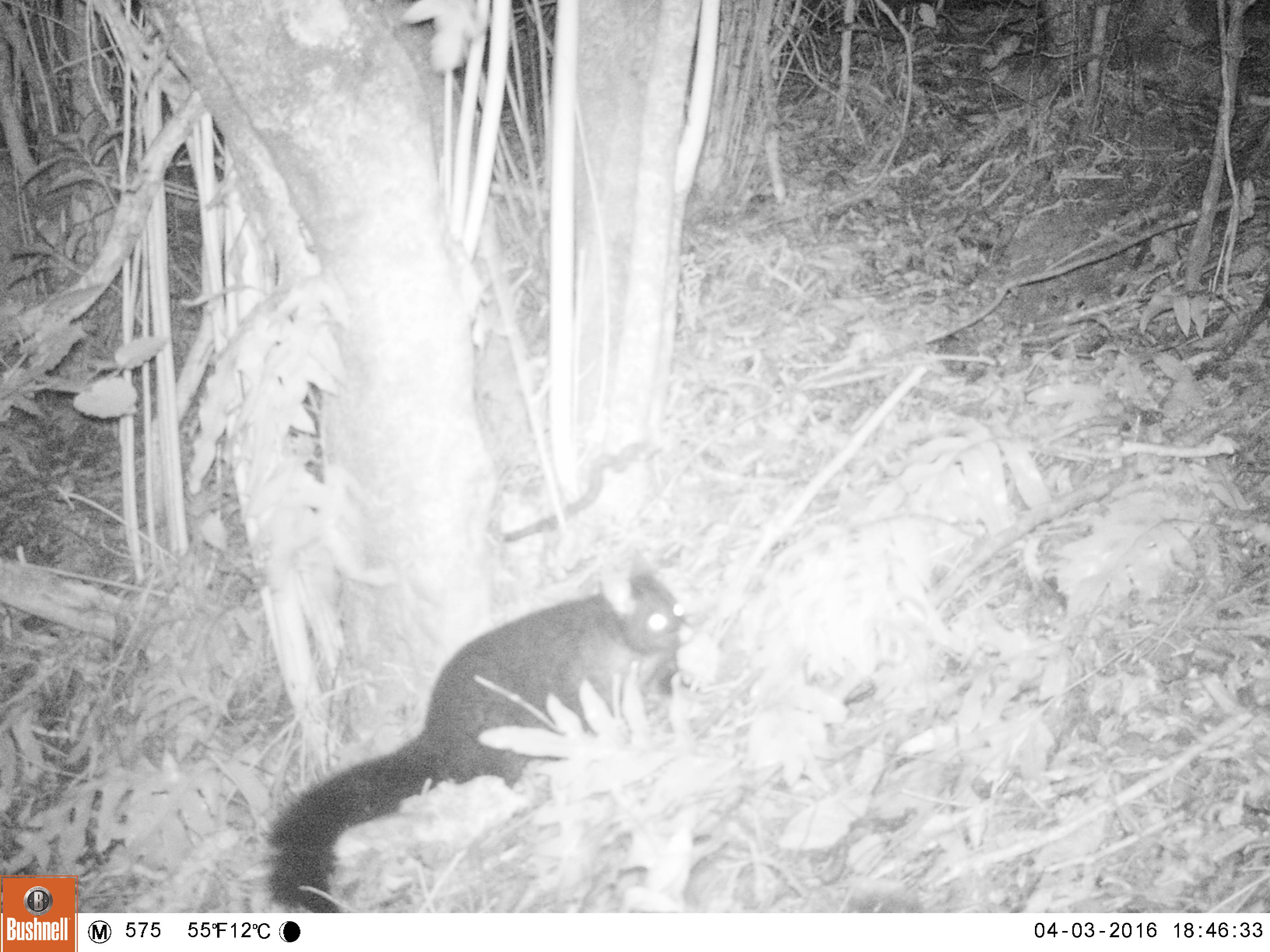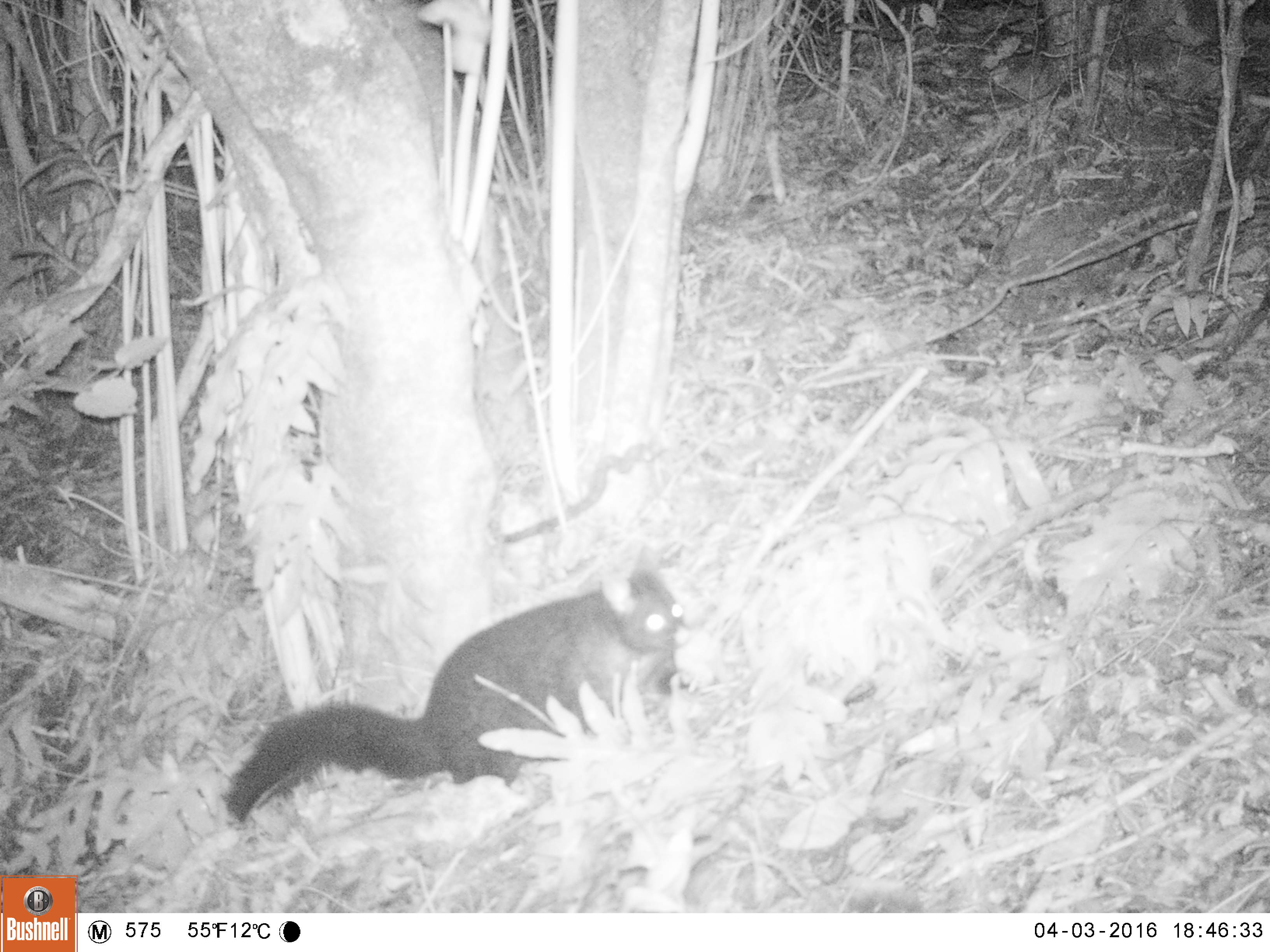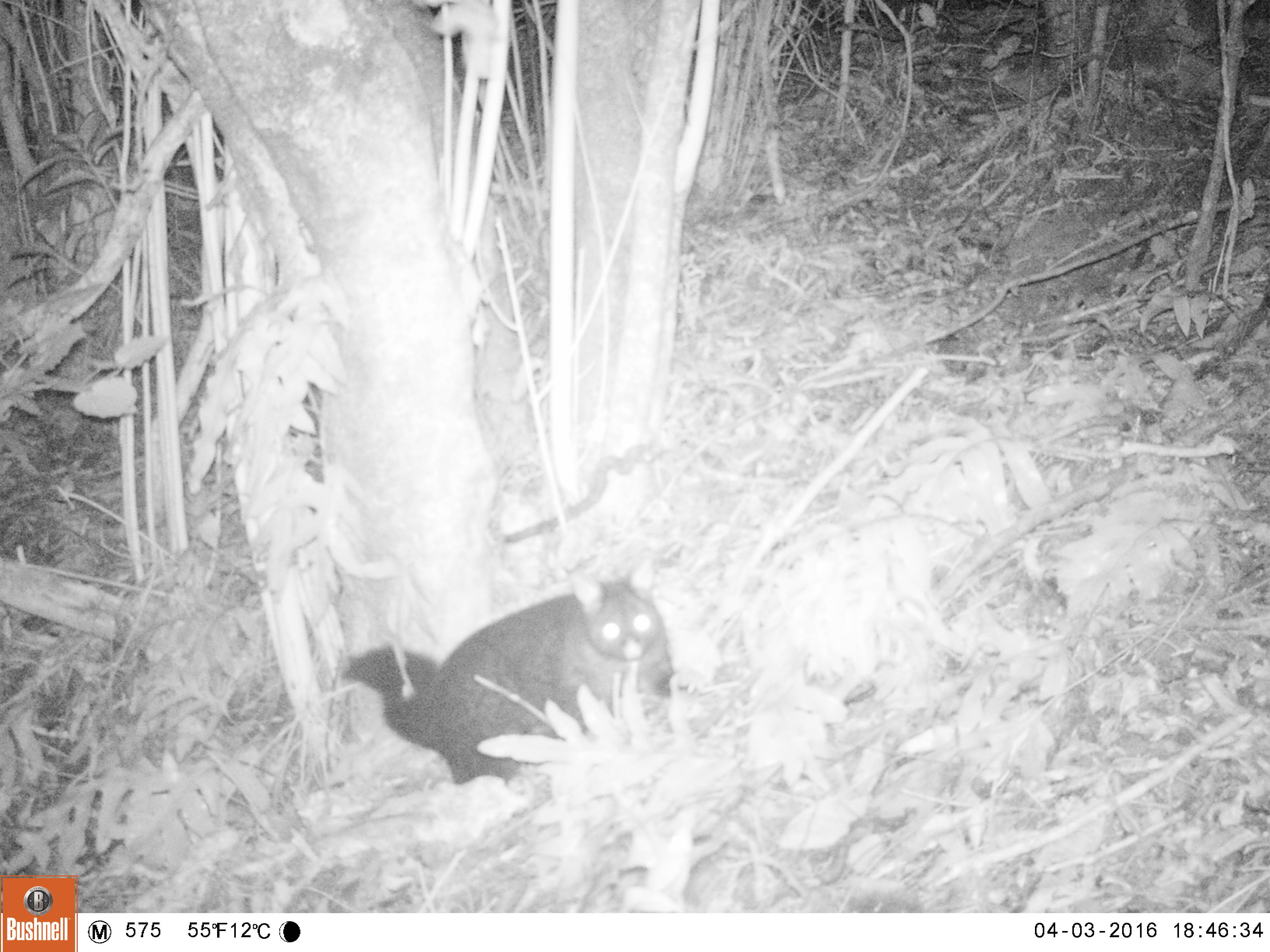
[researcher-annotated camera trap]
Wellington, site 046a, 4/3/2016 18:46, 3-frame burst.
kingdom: Animalia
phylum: Chordata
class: Mammalia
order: Didelphimorphia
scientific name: Didelphimorphia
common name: possum